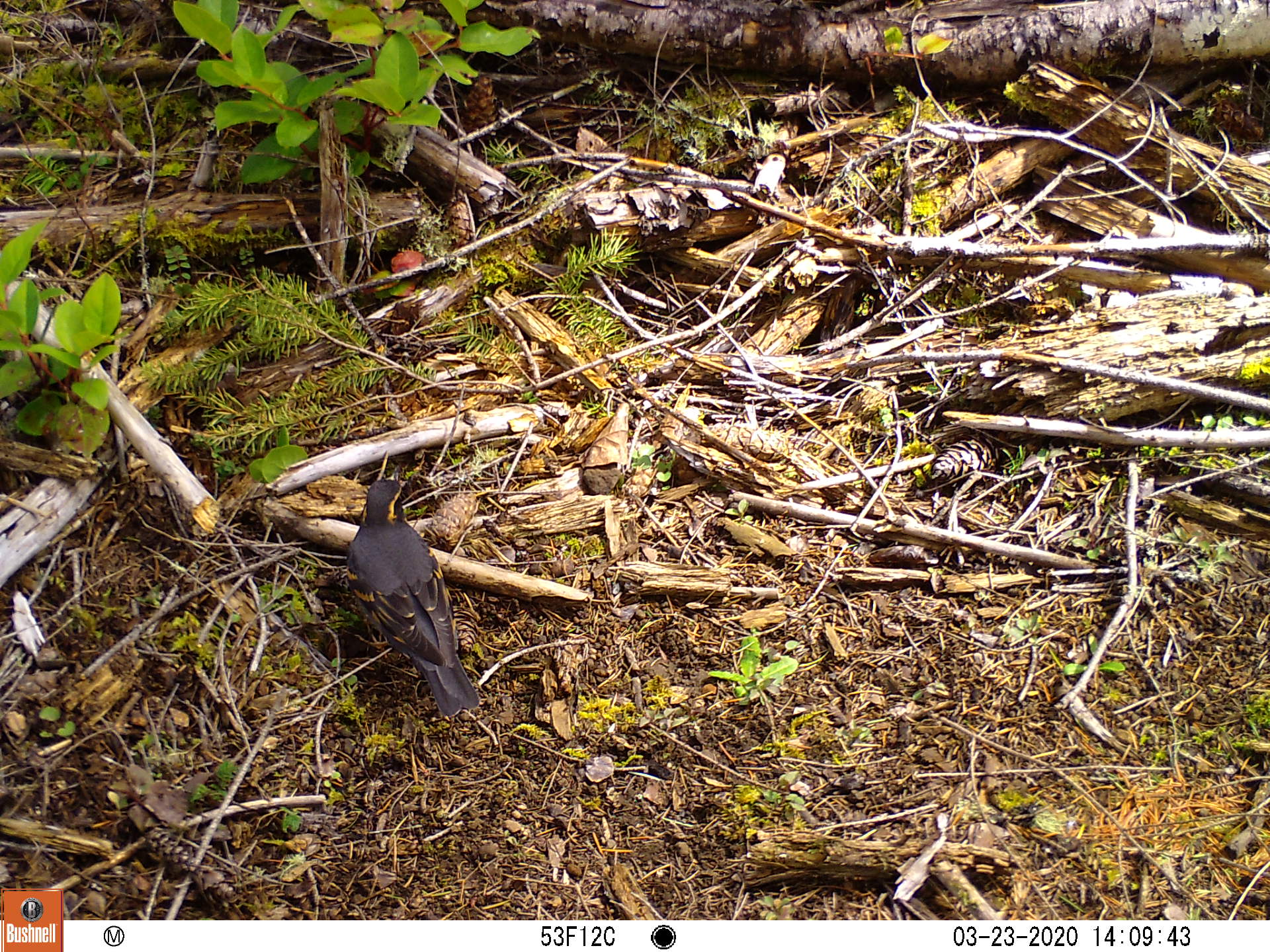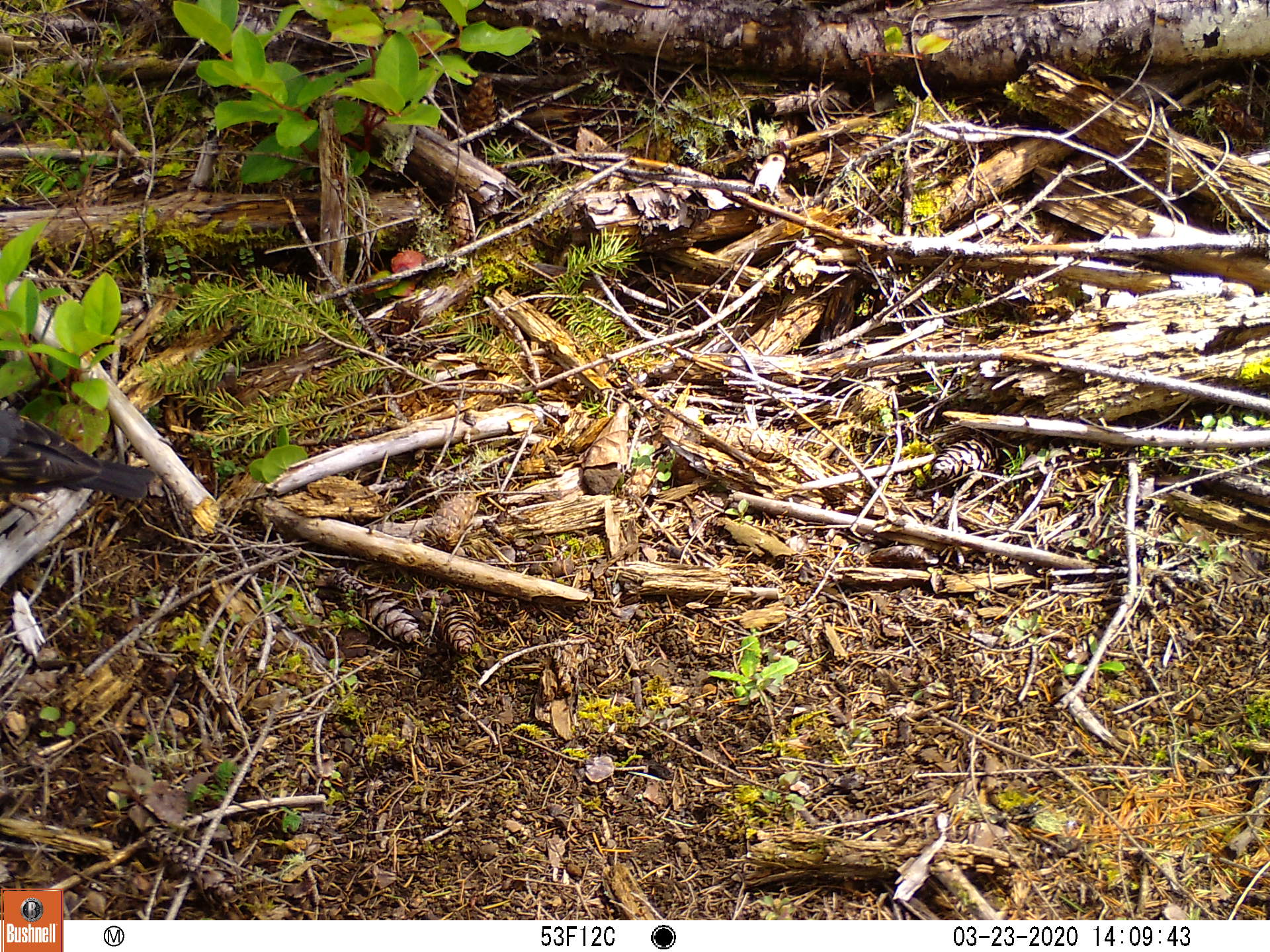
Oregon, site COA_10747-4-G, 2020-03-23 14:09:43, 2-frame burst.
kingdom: Animalia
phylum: Chordata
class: Aves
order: Passeriformes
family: Turdidae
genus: Ixoreus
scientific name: Ixoreus naevius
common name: varied thrush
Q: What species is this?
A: Varied thrush (Ixoreus naevius).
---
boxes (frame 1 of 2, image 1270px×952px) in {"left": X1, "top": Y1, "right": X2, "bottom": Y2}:
varied thrush: {"left": 349, "top": 473, "right": 484, "bottom": 715}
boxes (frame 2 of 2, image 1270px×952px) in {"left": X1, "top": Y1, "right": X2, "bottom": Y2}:
varied thrush: {"left": 3, "top": 411, "right": 156, "bottom": 515}